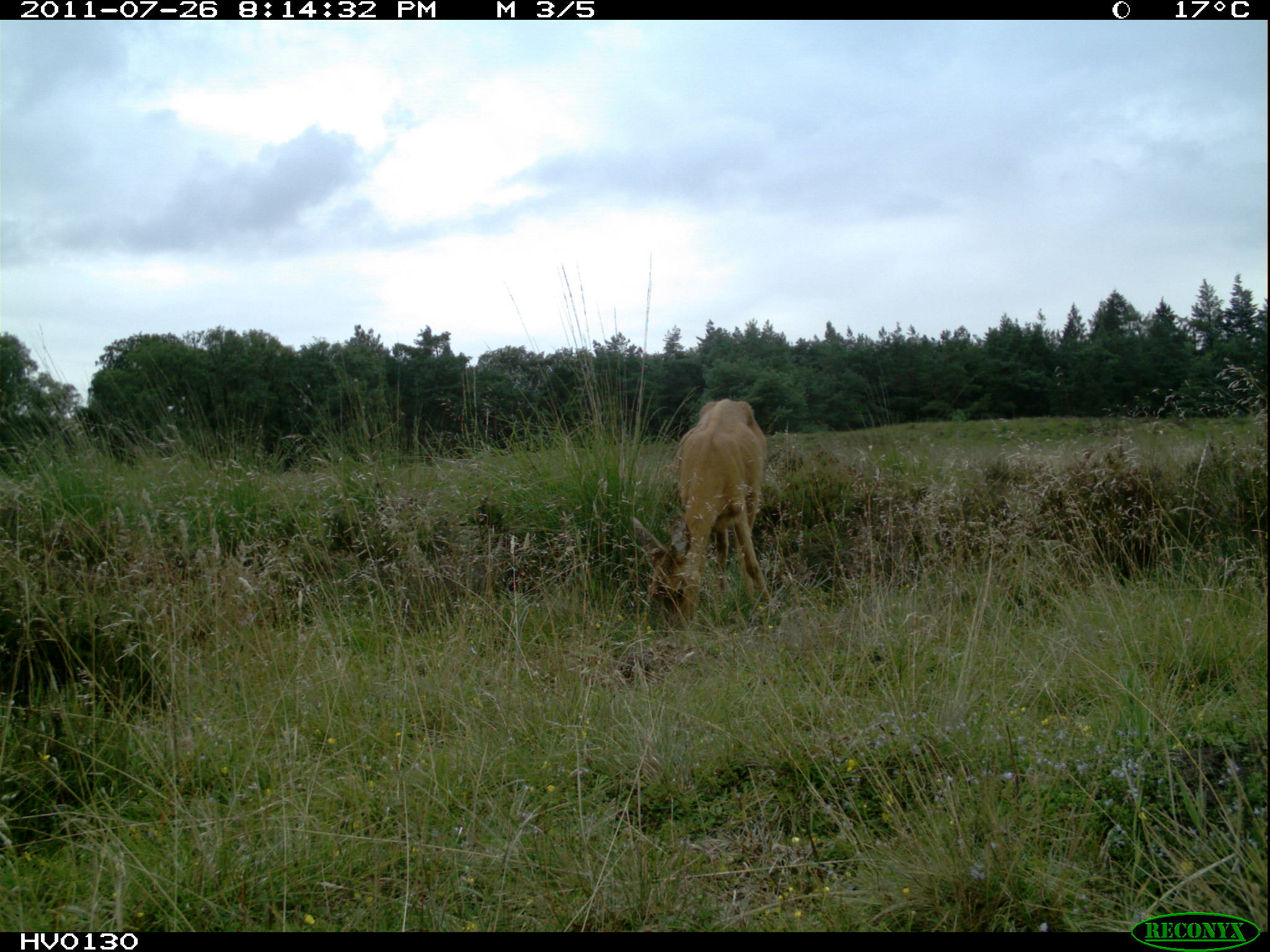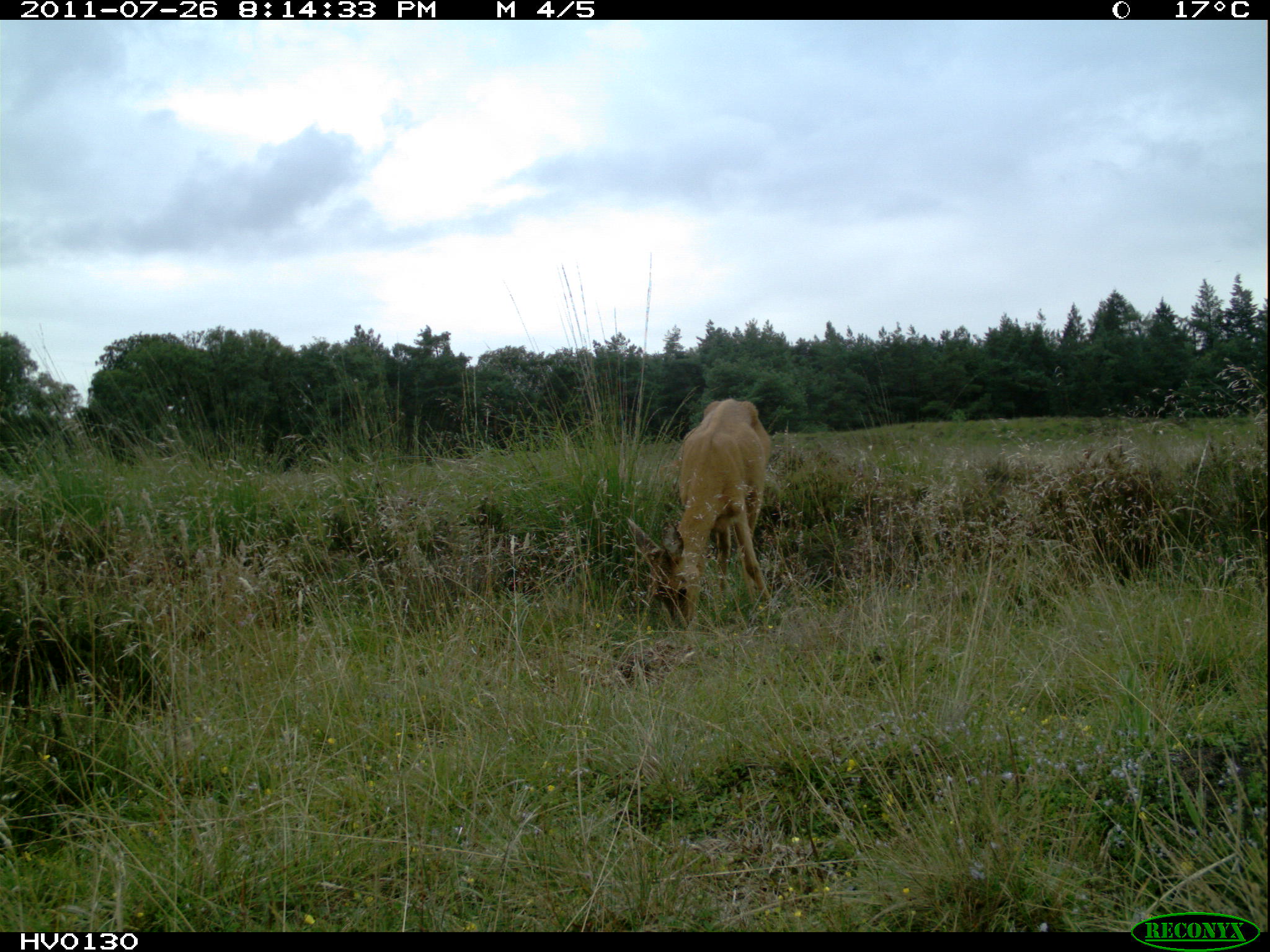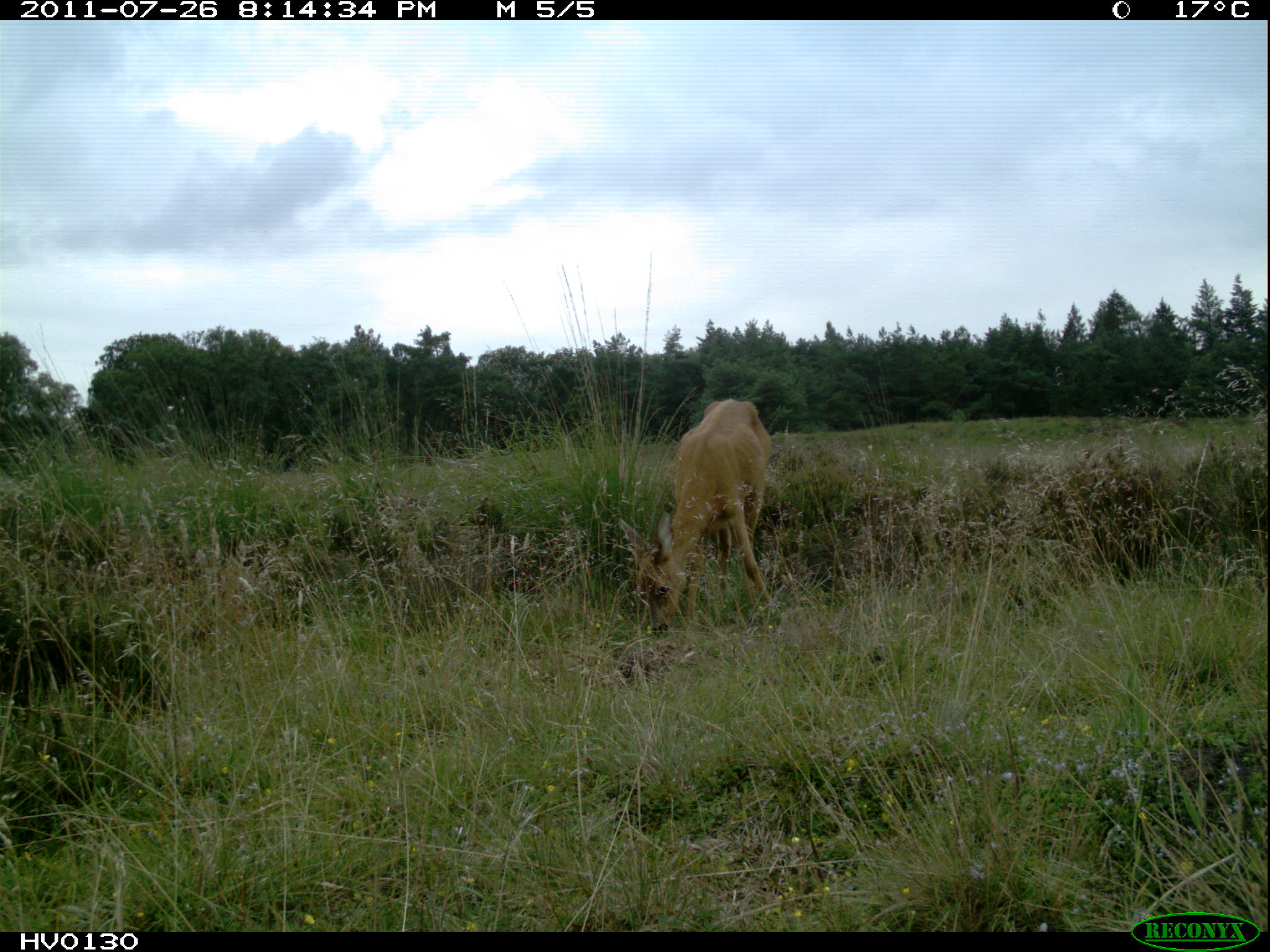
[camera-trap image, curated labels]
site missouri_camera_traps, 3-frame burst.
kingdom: Animalia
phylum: Chordata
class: Mammalia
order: Artiodactyla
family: Cervidae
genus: Capreolus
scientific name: Capreolus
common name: roe deer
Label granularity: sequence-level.